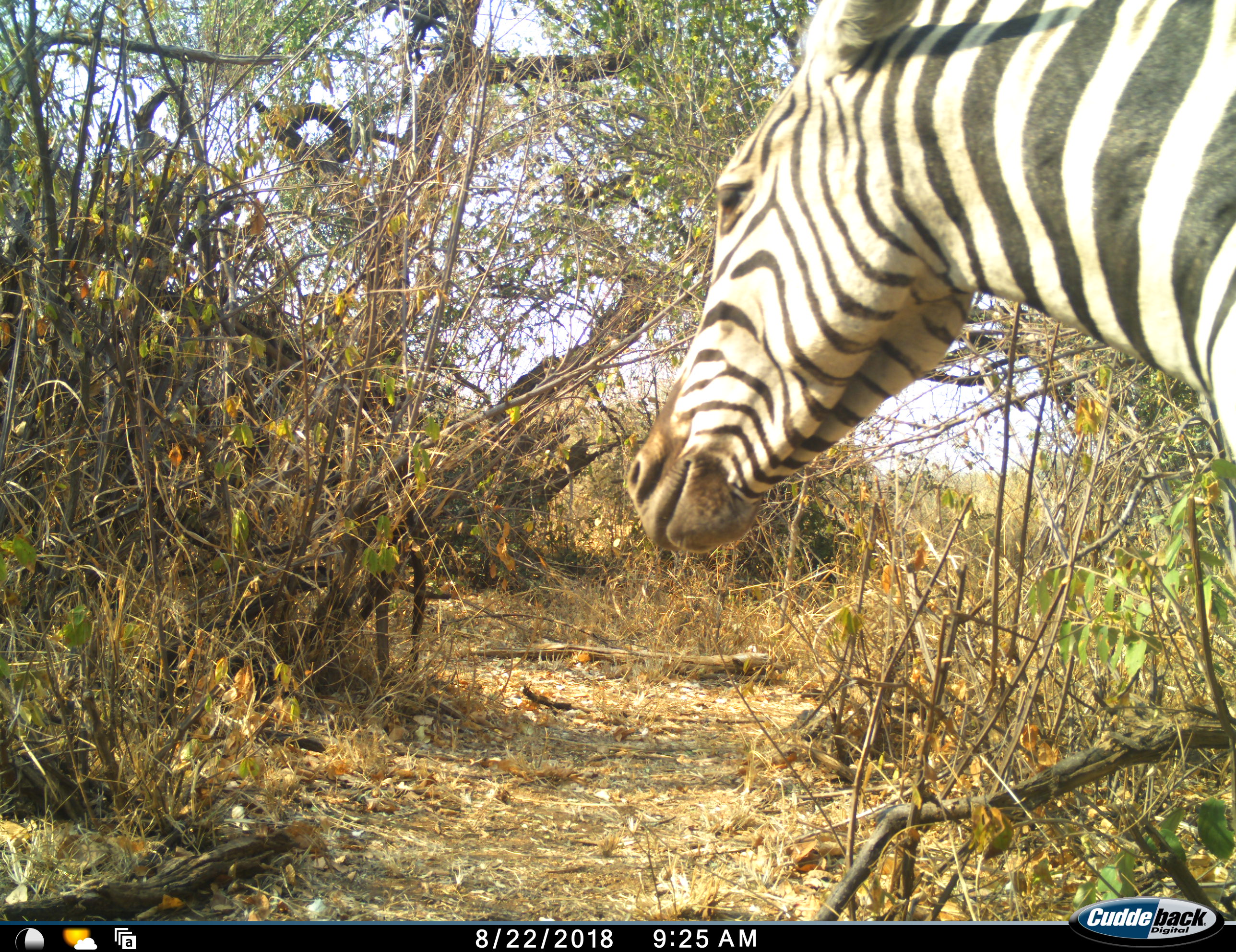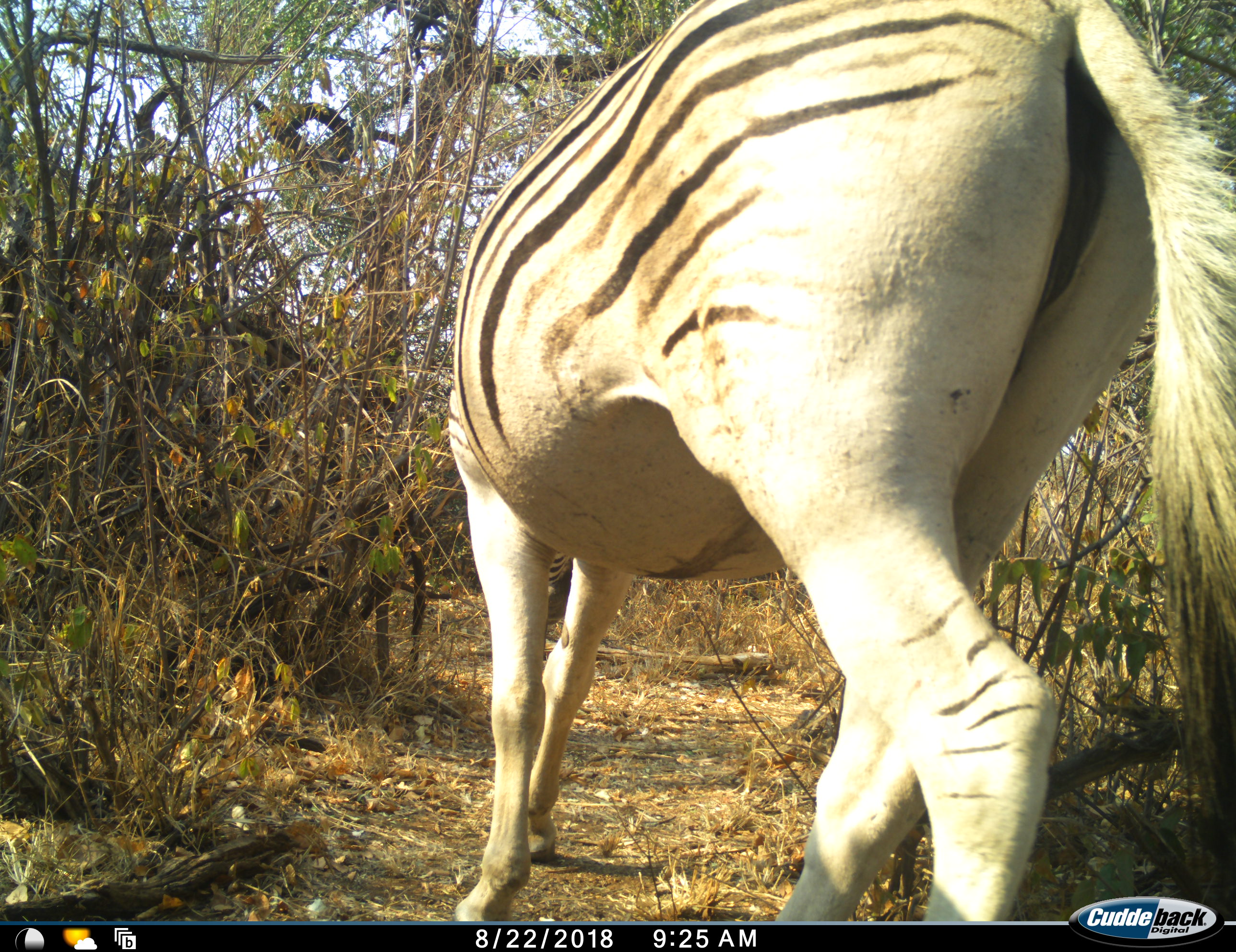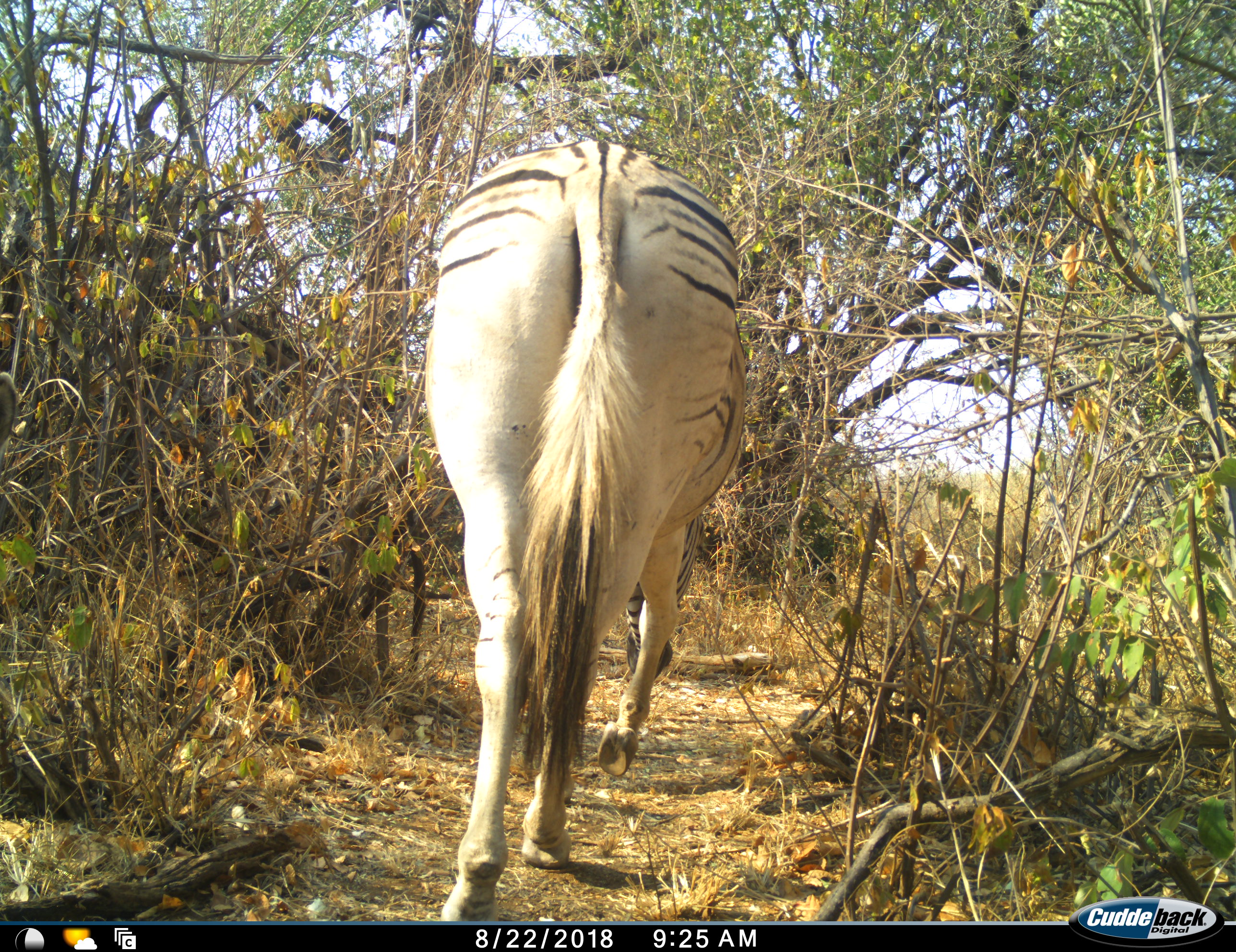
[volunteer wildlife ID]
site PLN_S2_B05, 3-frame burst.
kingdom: Animalia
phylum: Chordata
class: Mammalia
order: Perissodactyla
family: Equidae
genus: Equus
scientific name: Equus quagga burchellii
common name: burchell's zebra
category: zebraburchells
Zebraburchells (burchell's zebra) (Equus quagga burchellii), count 1. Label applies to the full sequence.